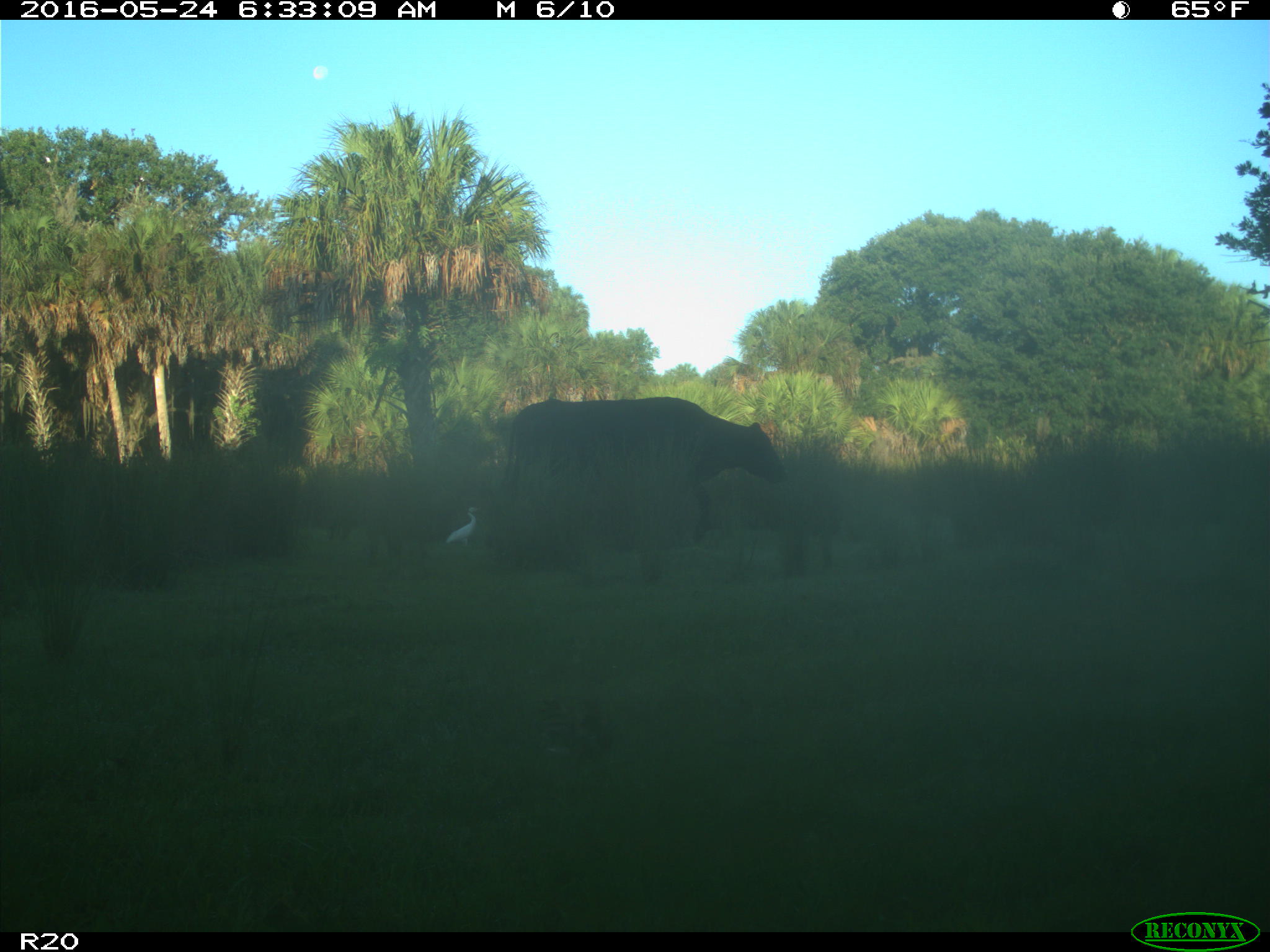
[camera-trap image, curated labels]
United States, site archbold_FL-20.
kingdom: Animalia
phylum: Chordata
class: Mammalia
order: Artiodactyla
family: Bovidae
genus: Bos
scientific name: Bos taurus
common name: domestic cow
Bos taurus (domestic cow).